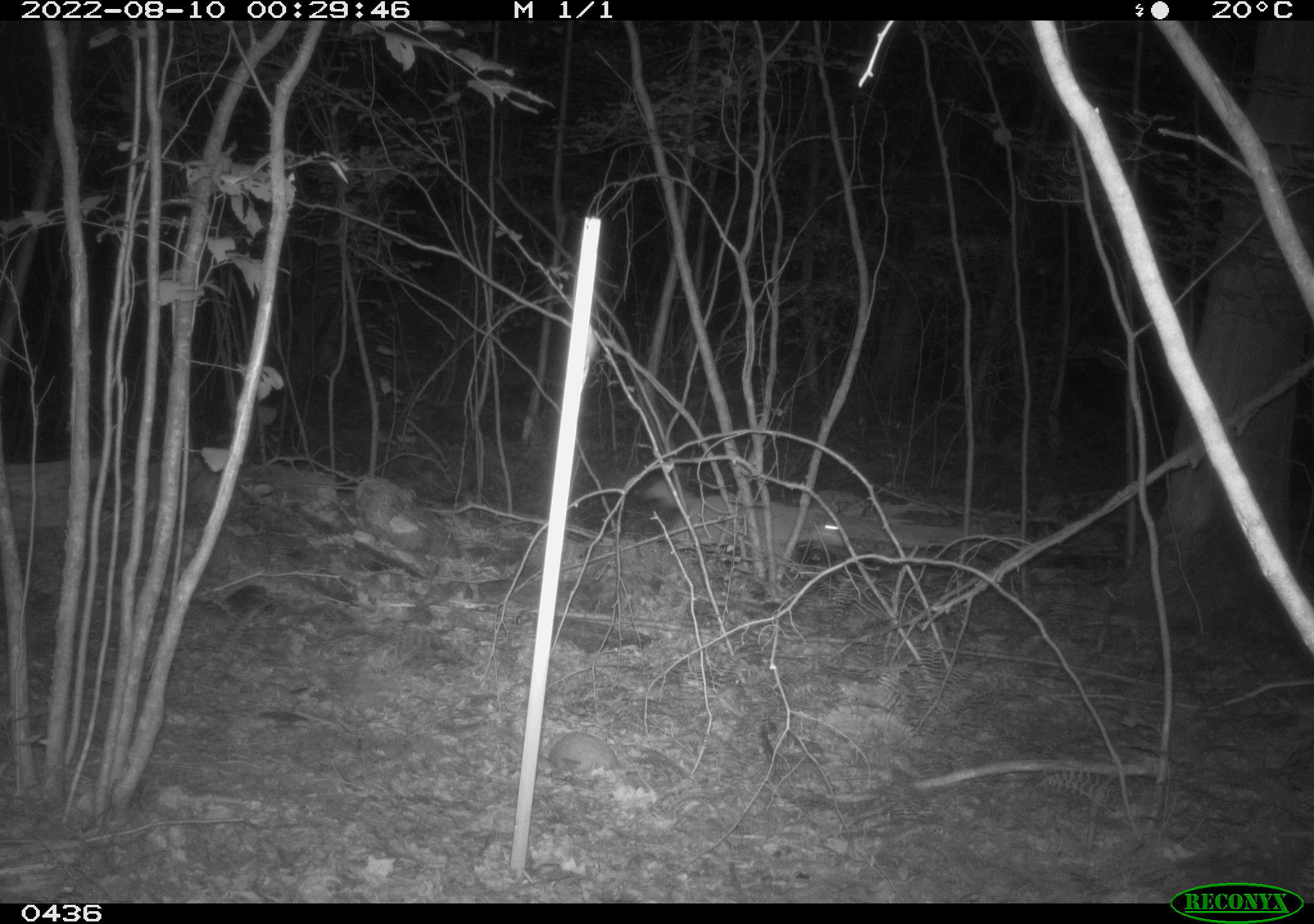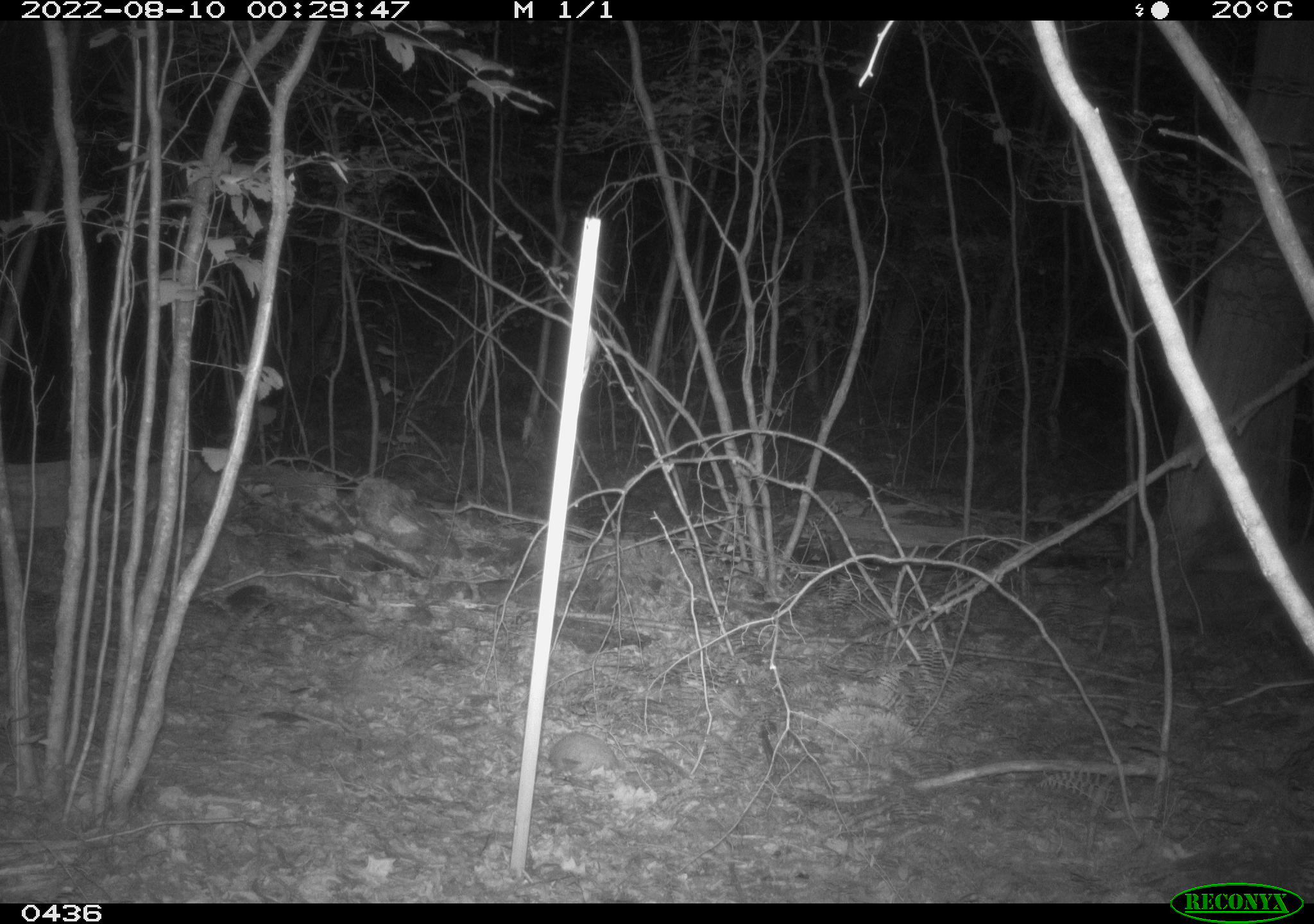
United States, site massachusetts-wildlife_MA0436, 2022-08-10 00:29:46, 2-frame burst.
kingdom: Animalia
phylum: Chordata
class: Mammalia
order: Carnivora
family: Canidae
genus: Canis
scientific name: Canis latrans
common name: coyote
Coyote (Canis latrans).